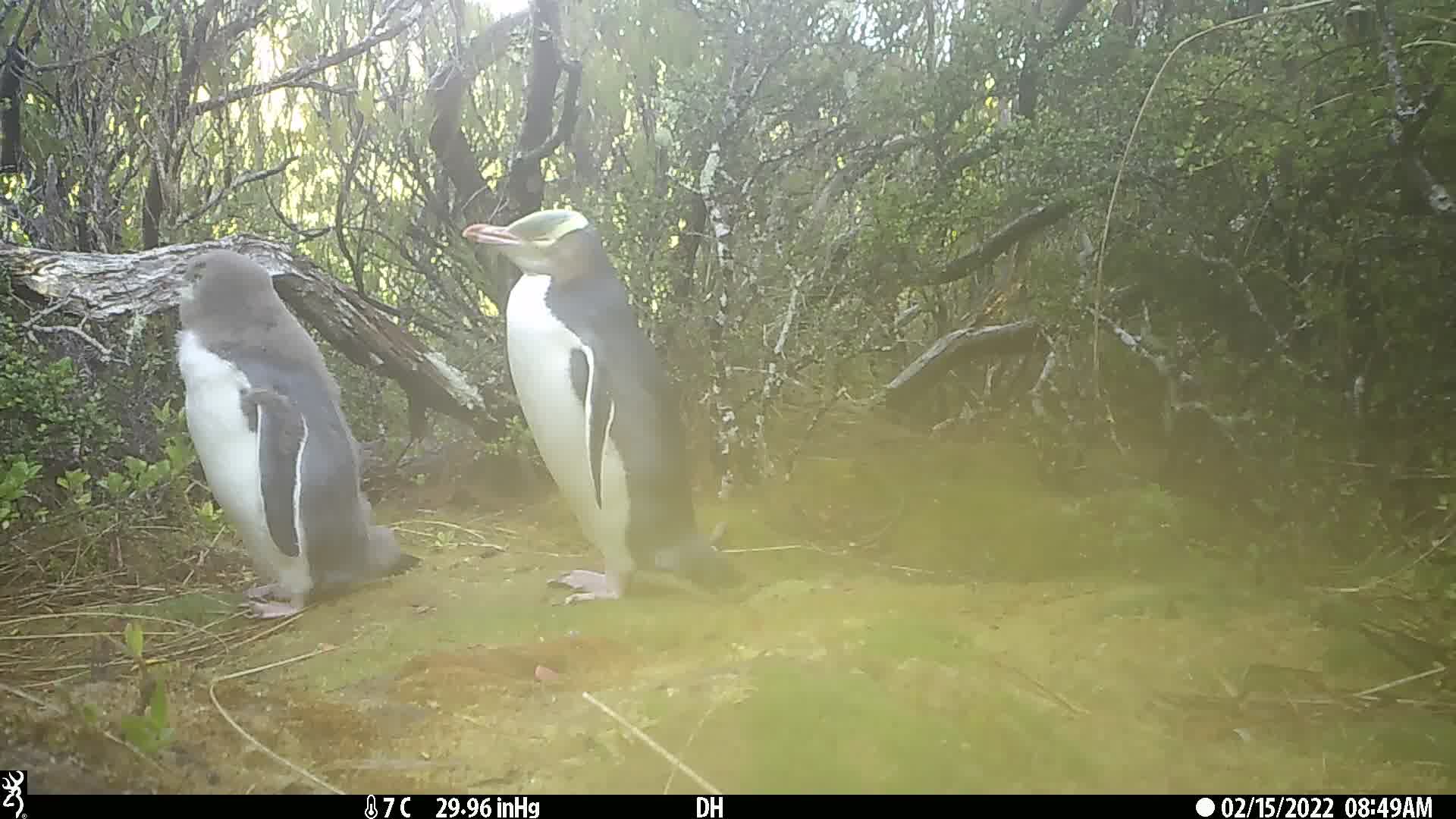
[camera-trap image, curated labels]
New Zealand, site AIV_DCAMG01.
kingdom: Animalia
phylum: Chordata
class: Aves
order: Sphenisciformes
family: Spheniscidae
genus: Megadyptes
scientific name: Megadyptes antipodes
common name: yellow-eyed penguin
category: yellow eyed penguin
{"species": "yellow eyed penguin (yellow-eyed penguin) (Megadyptes antipodes)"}